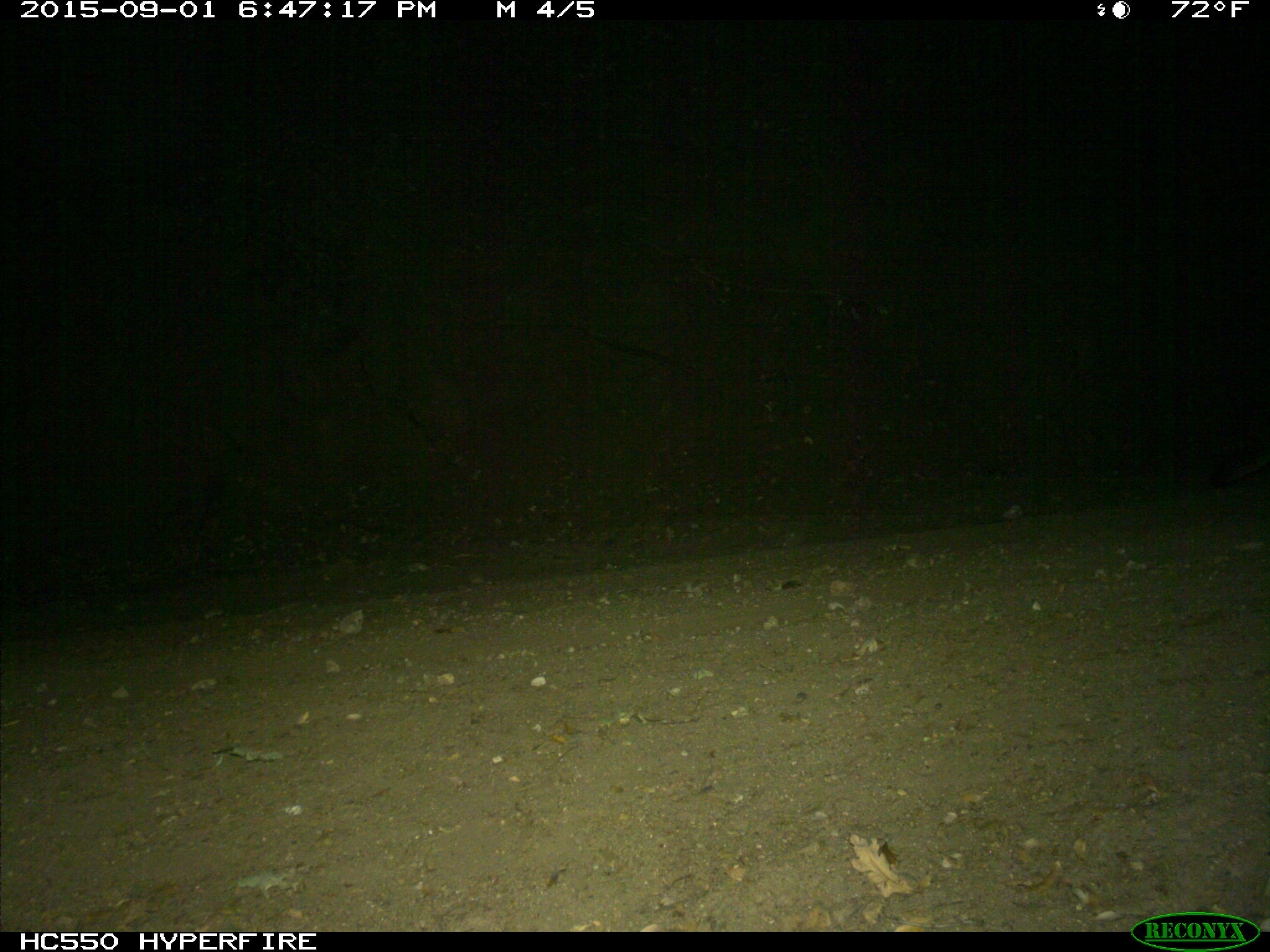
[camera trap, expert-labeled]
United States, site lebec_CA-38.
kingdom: Animalia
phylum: Chordata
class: Mammalia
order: Carnivora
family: Felidae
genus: Puma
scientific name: Puma concolor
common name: mountain lion